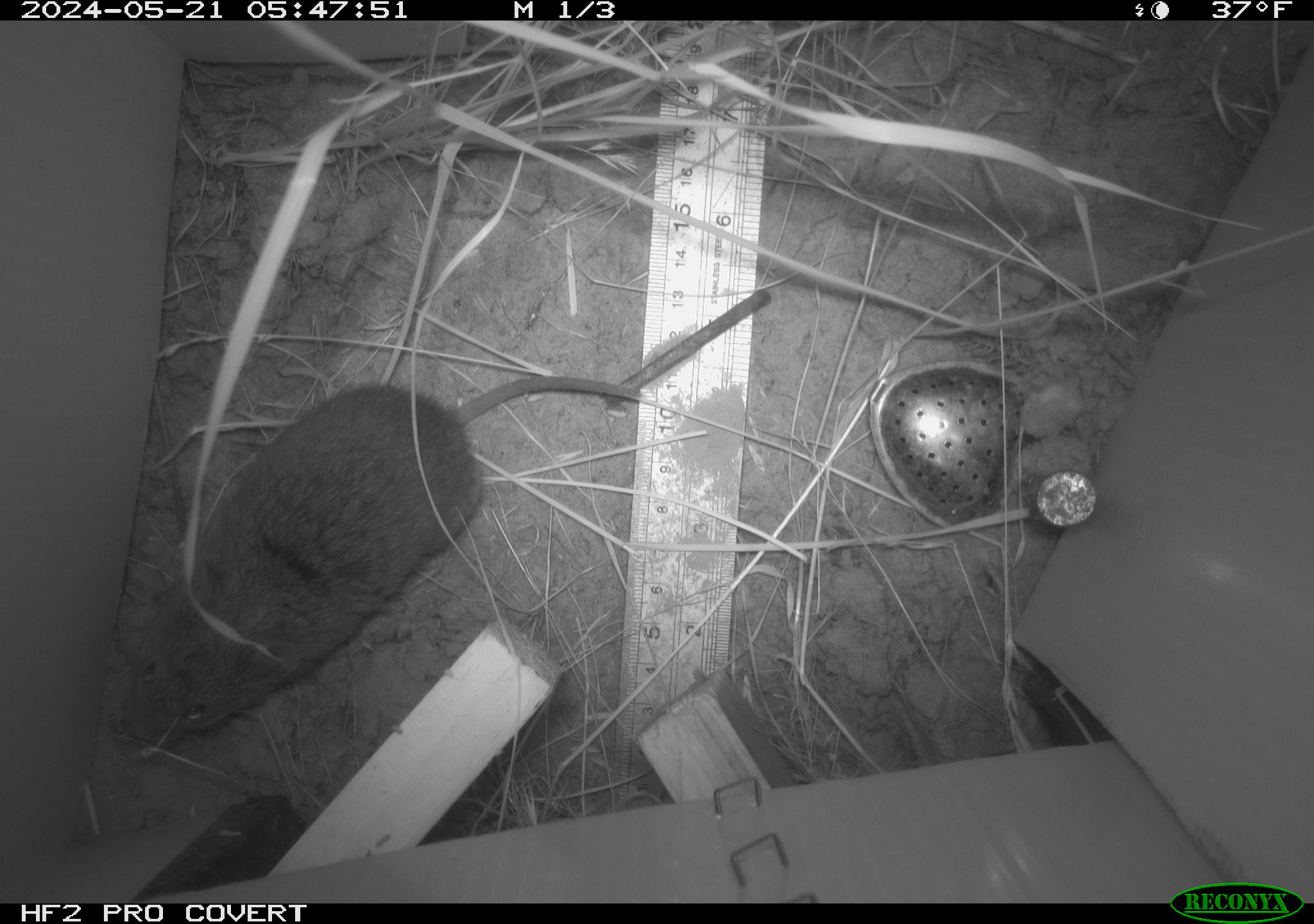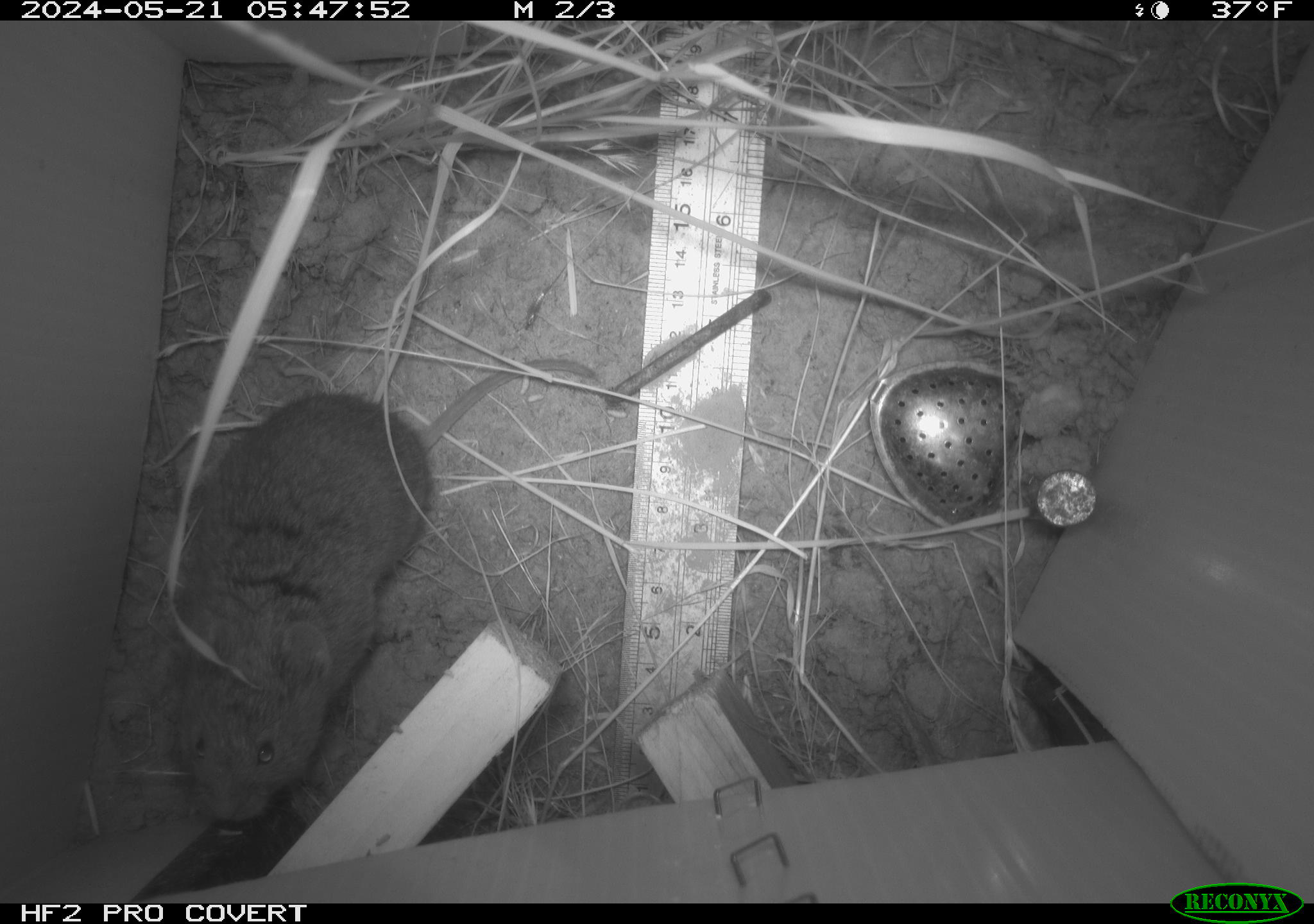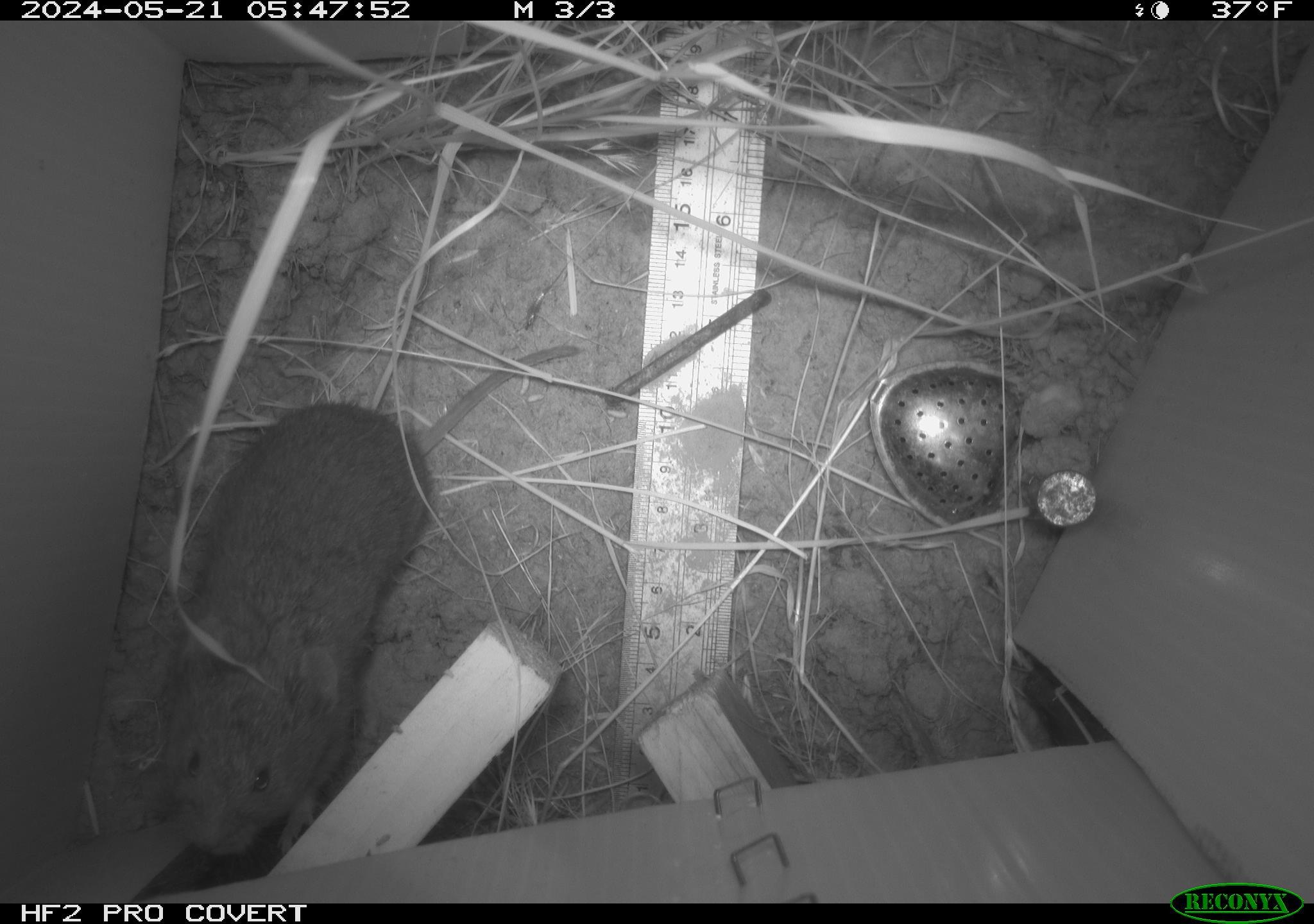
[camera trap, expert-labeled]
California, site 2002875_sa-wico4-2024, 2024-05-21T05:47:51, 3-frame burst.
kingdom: Animalia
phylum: Chordata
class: Mammalia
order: Rodentia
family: Cricetidae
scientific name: Arvicolinae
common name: voles, lemmings, and muskrats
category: arvicolinae subfamily